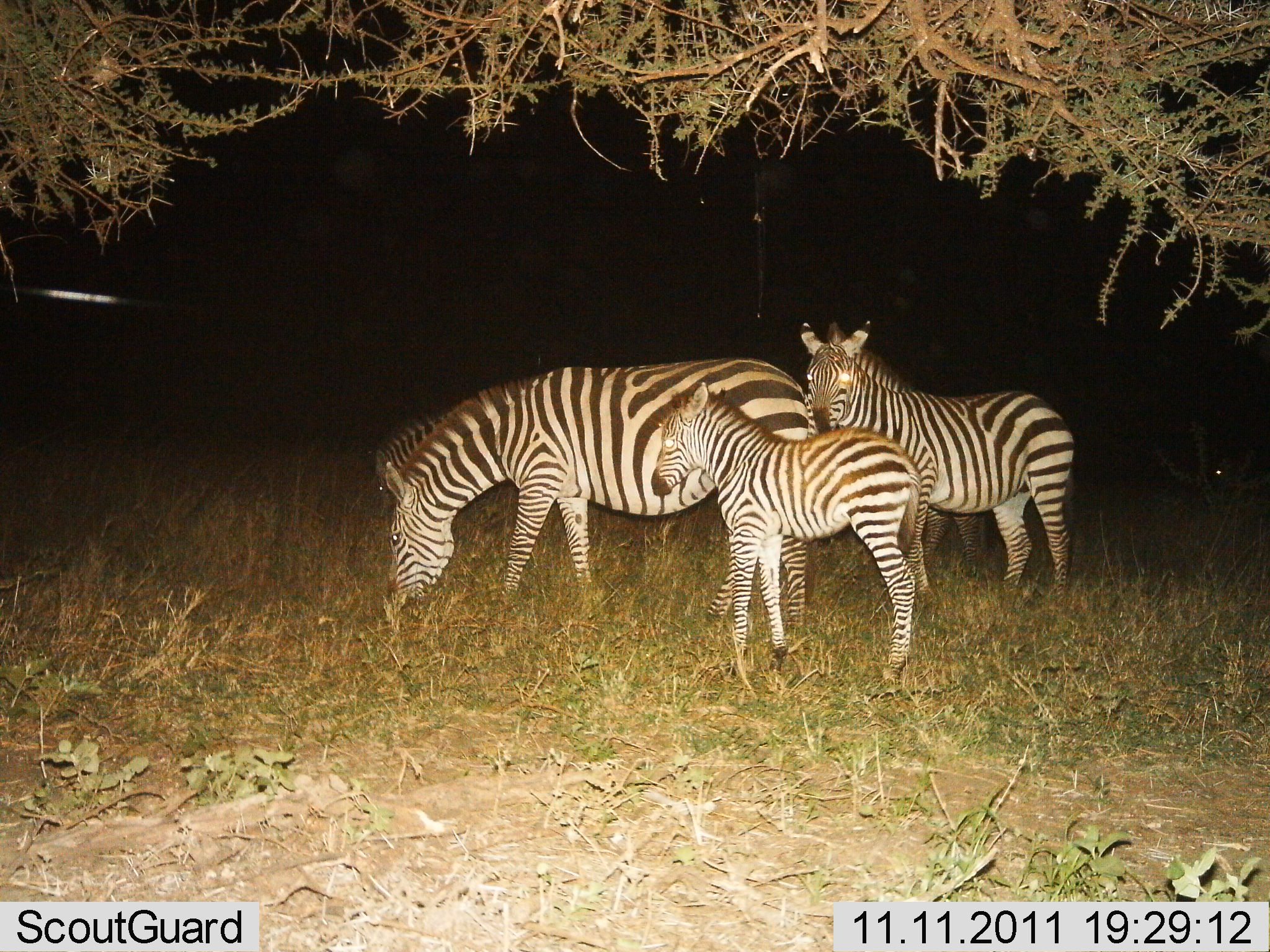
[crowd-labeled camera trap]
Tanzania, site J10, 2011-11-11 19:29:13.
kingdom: Animalia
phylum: Chordata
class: Mammalia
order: Perissodactyla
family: Equidae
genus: Equus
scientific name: Equus quagga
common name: plains zebra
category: zebra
Zebra (plains zebra) (Equus quagga), count 3. Behavior (volunteer vote fractions): standing 88%, resting 0%, moving 0%, interacting 19%. Young present (vote fraction): 88%. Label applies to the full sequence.